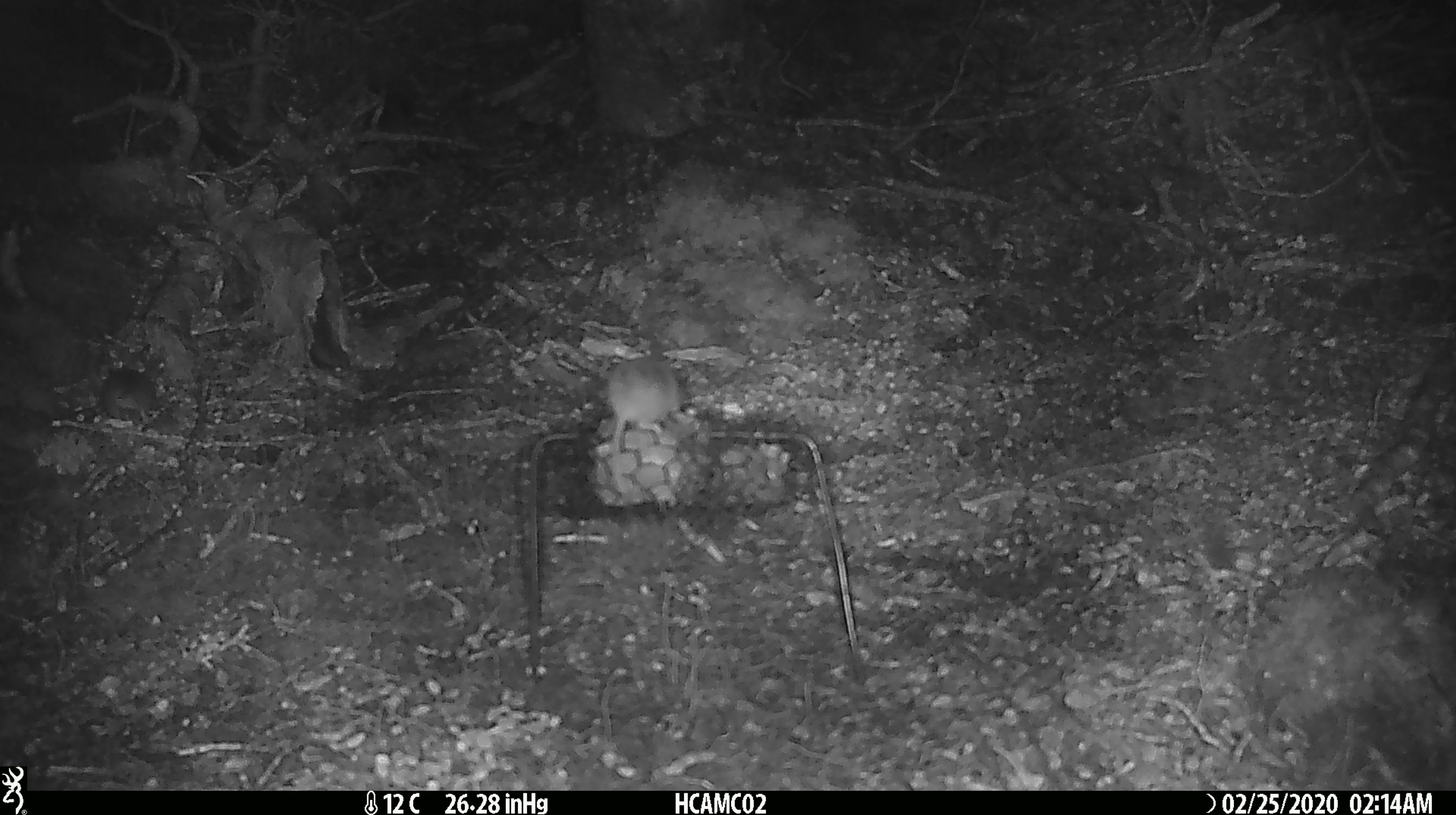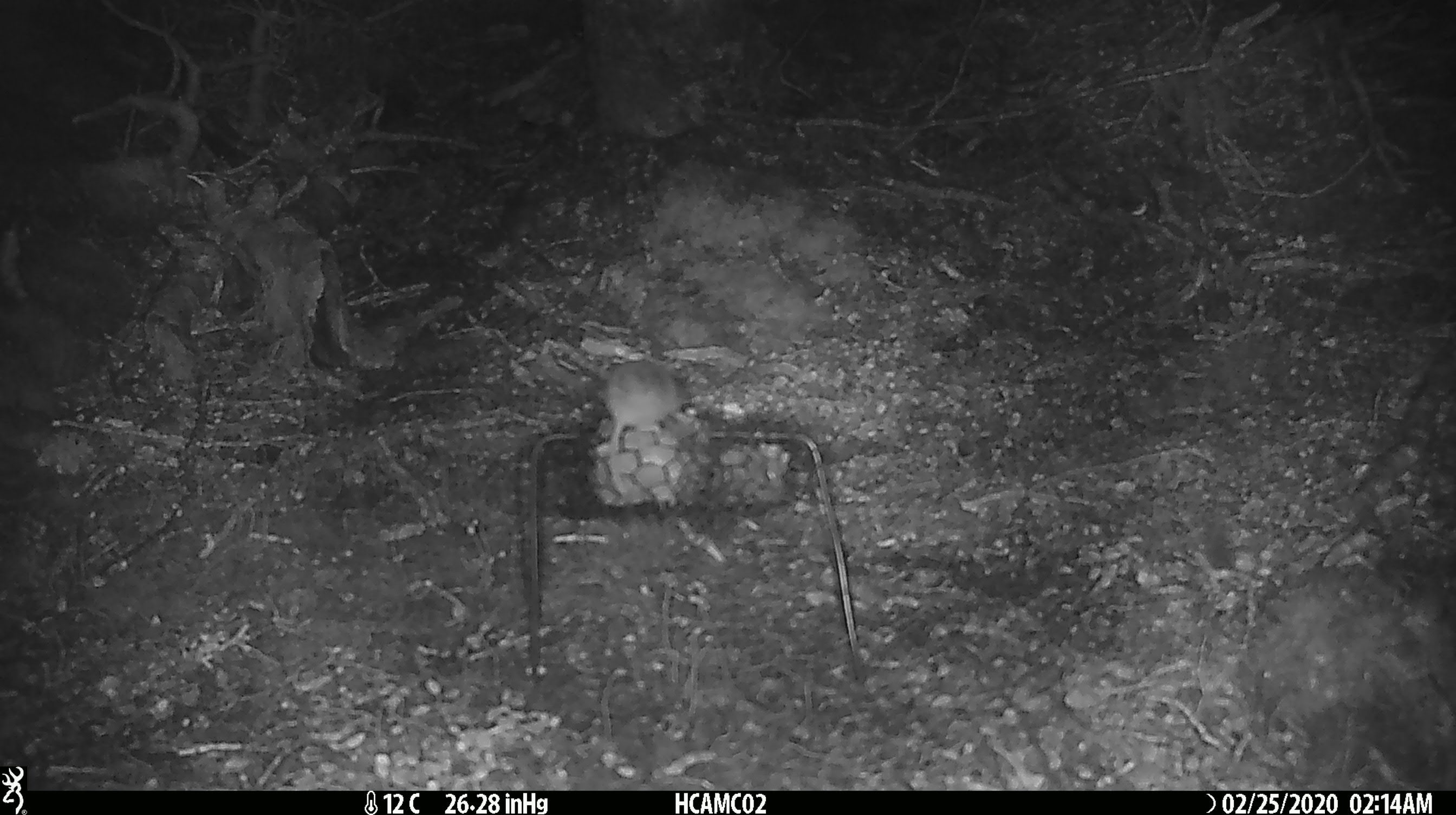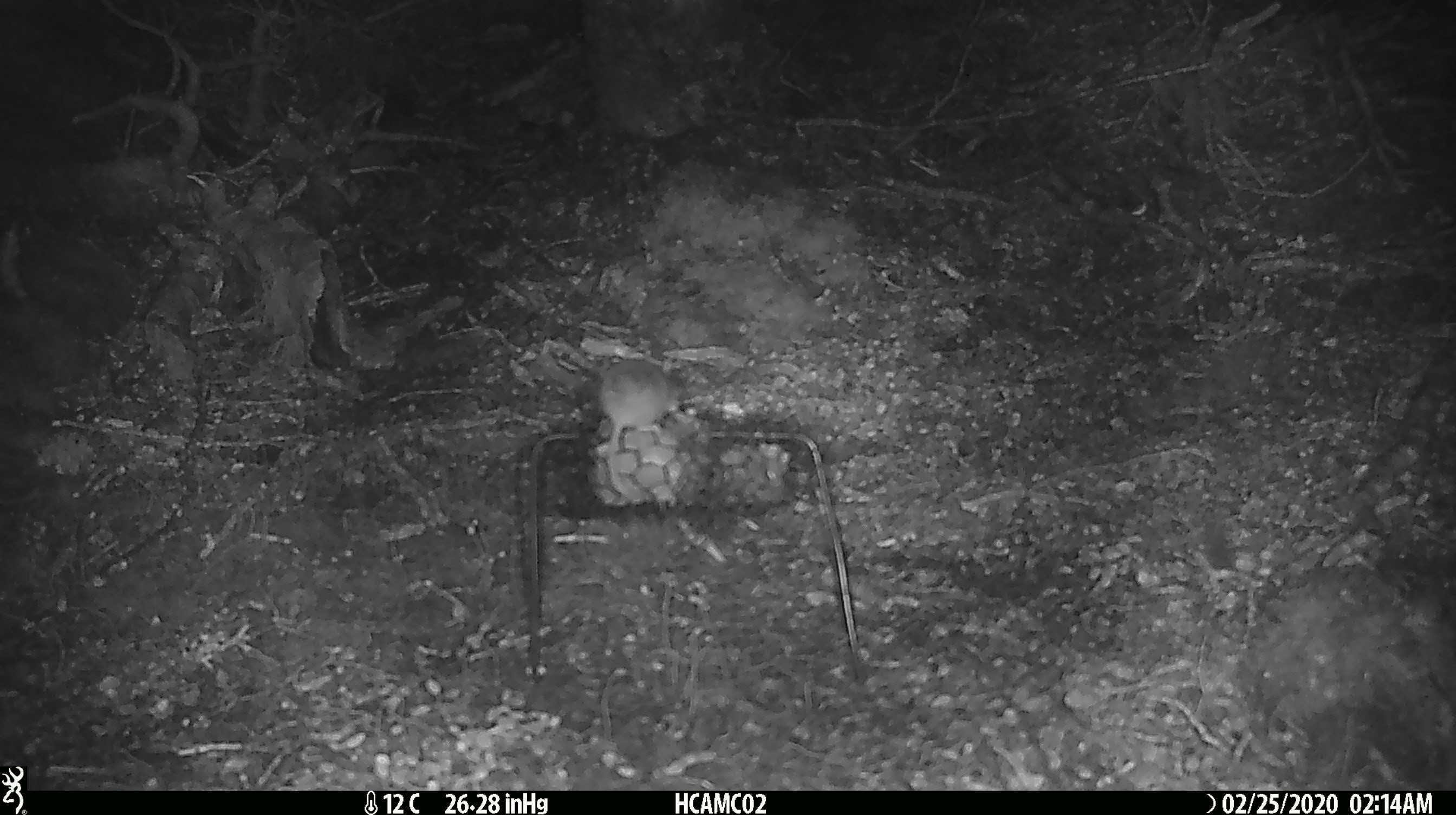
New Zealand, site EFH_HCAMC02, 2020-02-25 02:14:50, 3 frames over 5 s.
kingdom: Animalia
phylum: Chordata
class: Mammalia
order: Rodentia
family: Muridae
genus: Mus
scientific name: Mus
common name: mouse